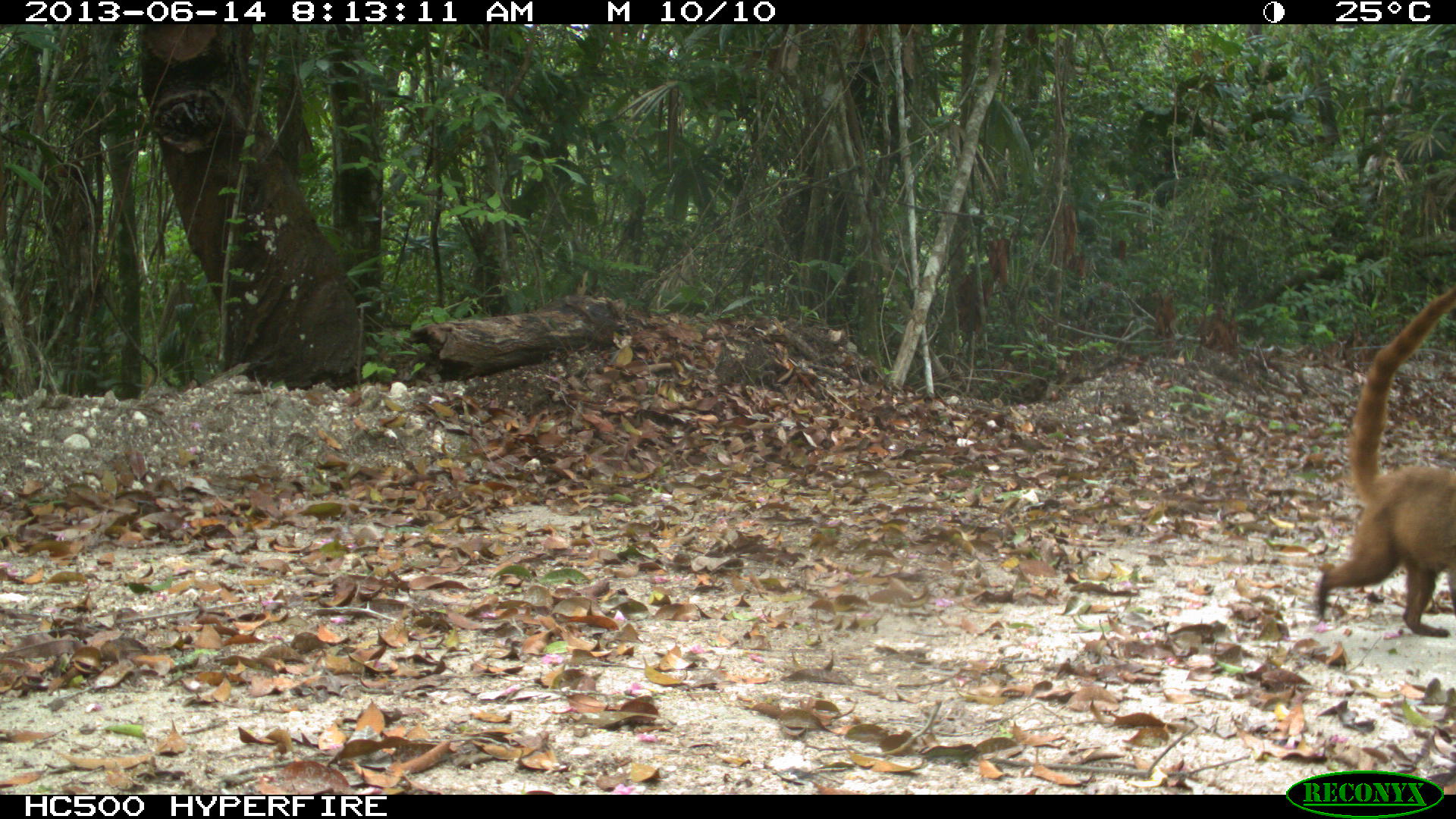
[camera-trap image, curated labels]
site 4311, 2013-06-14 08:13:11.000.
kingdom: Animalia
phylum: Chordata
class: Mammalia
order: Carnivora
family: Procyonidae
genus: Nasua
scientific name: Nasua narica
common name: white-nosed coati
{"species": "Nasua narica (white-nosed coati)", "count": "3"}